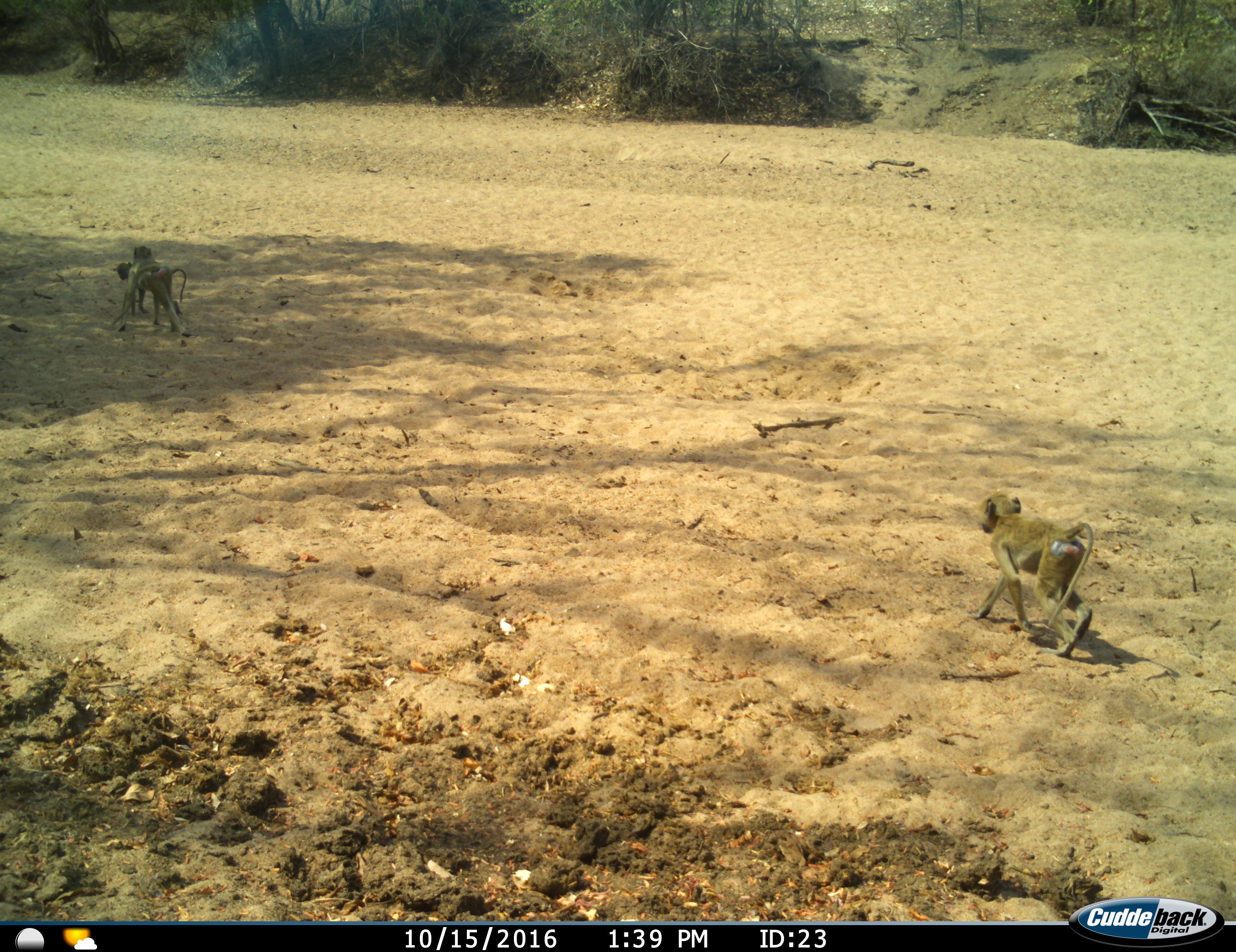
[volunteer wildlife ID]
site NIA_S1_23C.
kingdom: Animalia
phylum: Chordata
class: Mammalia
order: Primates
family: Cercopithecidae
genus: Papio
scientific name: Papio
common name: baboon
Baboon (Papio), count 3. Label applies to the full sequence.